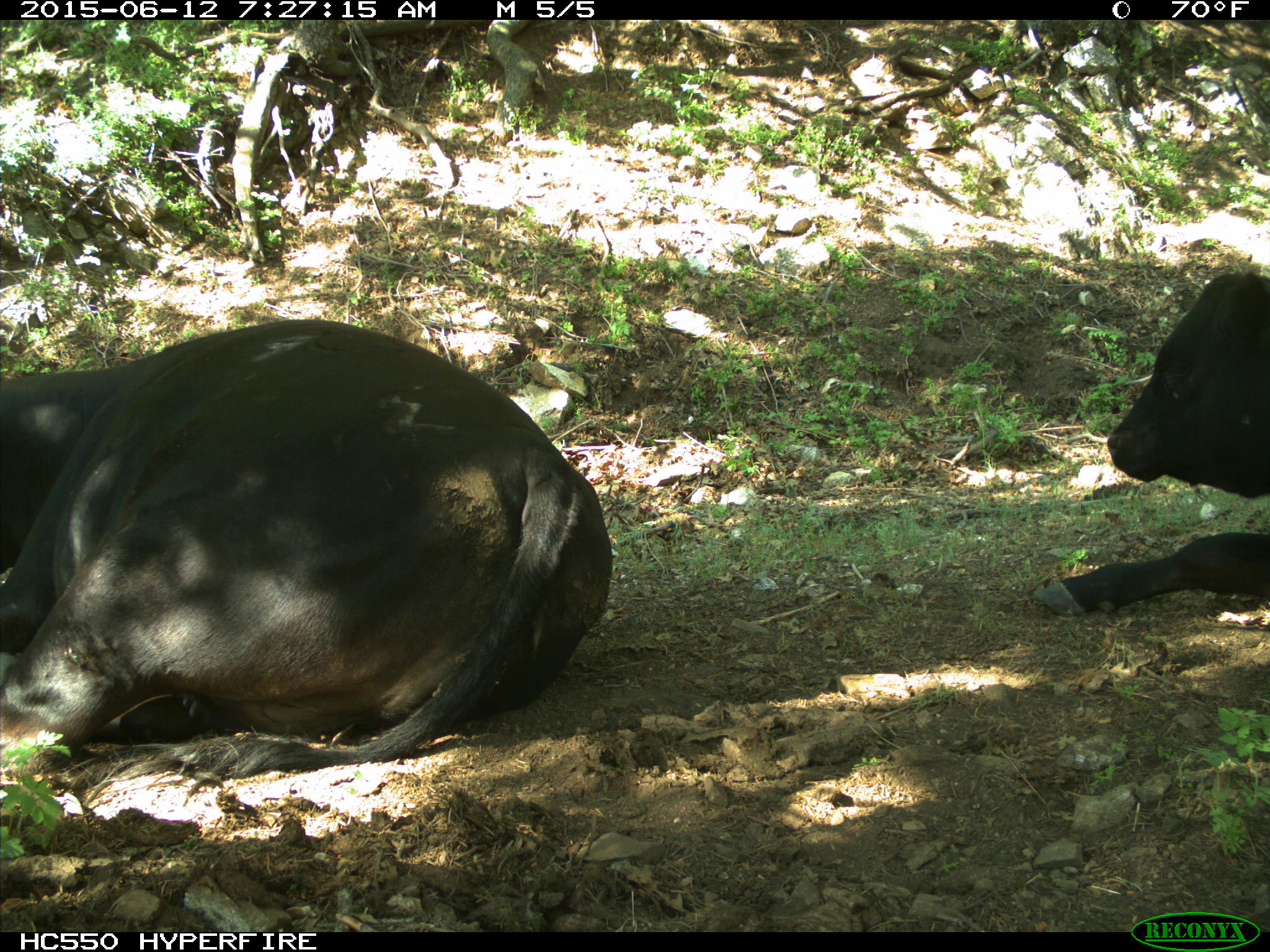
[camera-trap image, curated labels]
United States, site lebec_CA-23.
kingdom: Animalia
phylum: Chordata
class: Mammalia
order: Artiodactyla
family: Bovidae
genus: Bos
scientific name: Bos taurus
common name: domestic cow